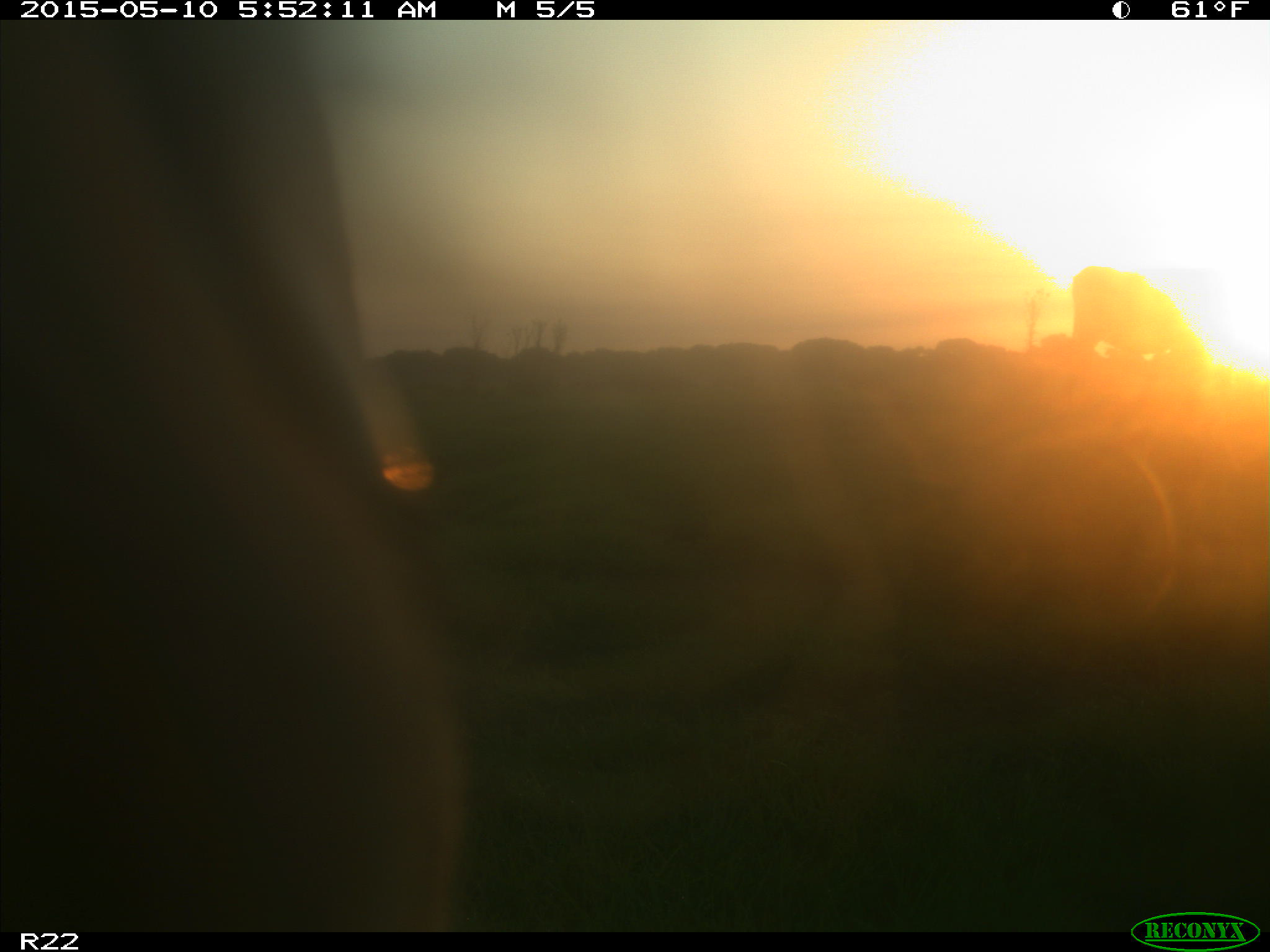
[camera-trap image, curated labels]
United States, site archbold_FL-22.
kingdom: Animalia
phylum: Chordata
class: Mammalia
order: Artiodactyla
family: Bovidae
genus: Bos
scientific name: Bos taurus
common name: domestic cow